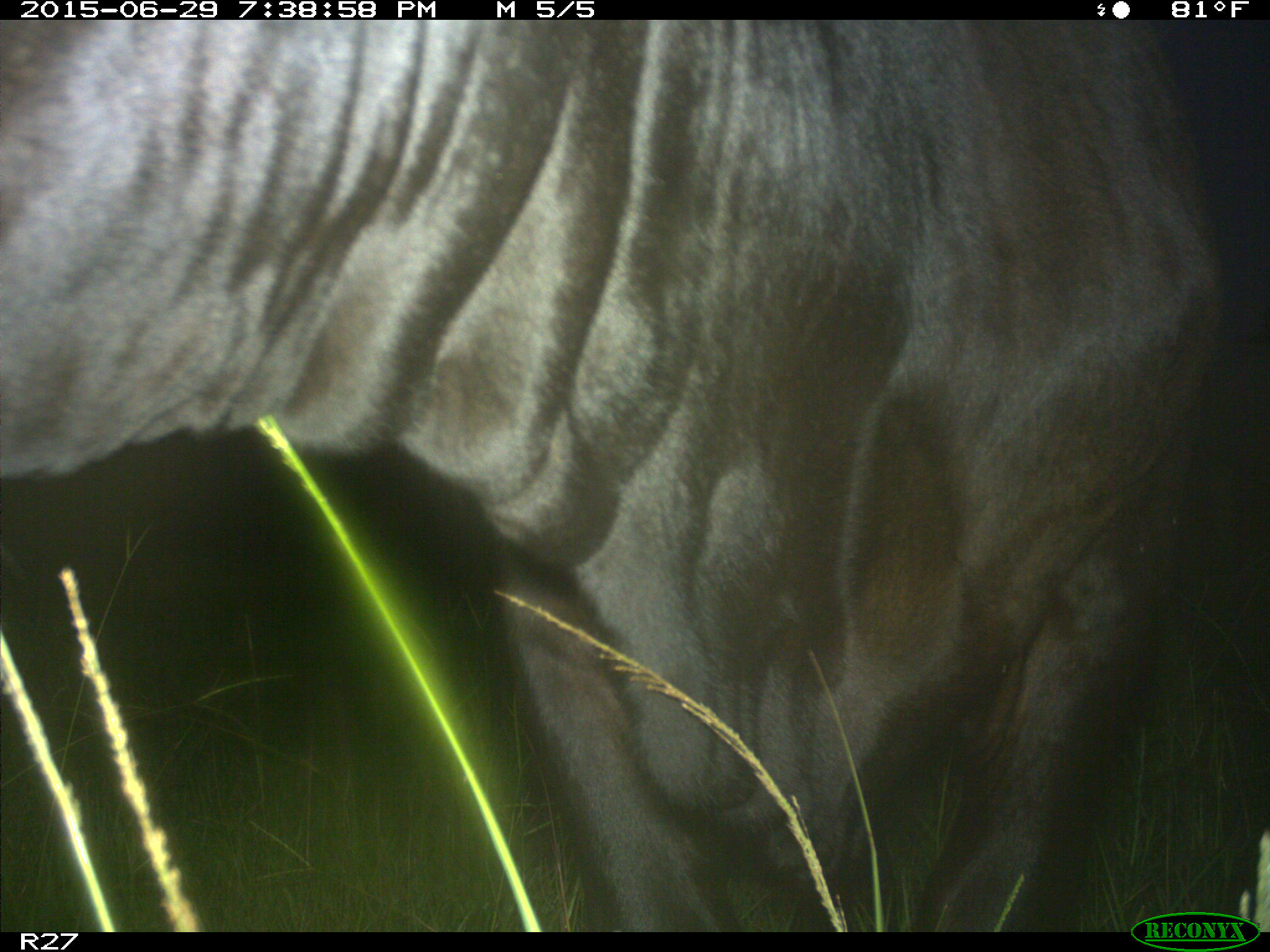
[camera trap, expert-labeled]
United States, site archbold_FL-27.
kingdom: Animalia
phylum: Chordata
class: Mammalia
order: Artiodactyla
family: Bovidae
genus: Bos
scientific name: Bos taurus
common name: domestic cow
Bos taurus (domestic cow).